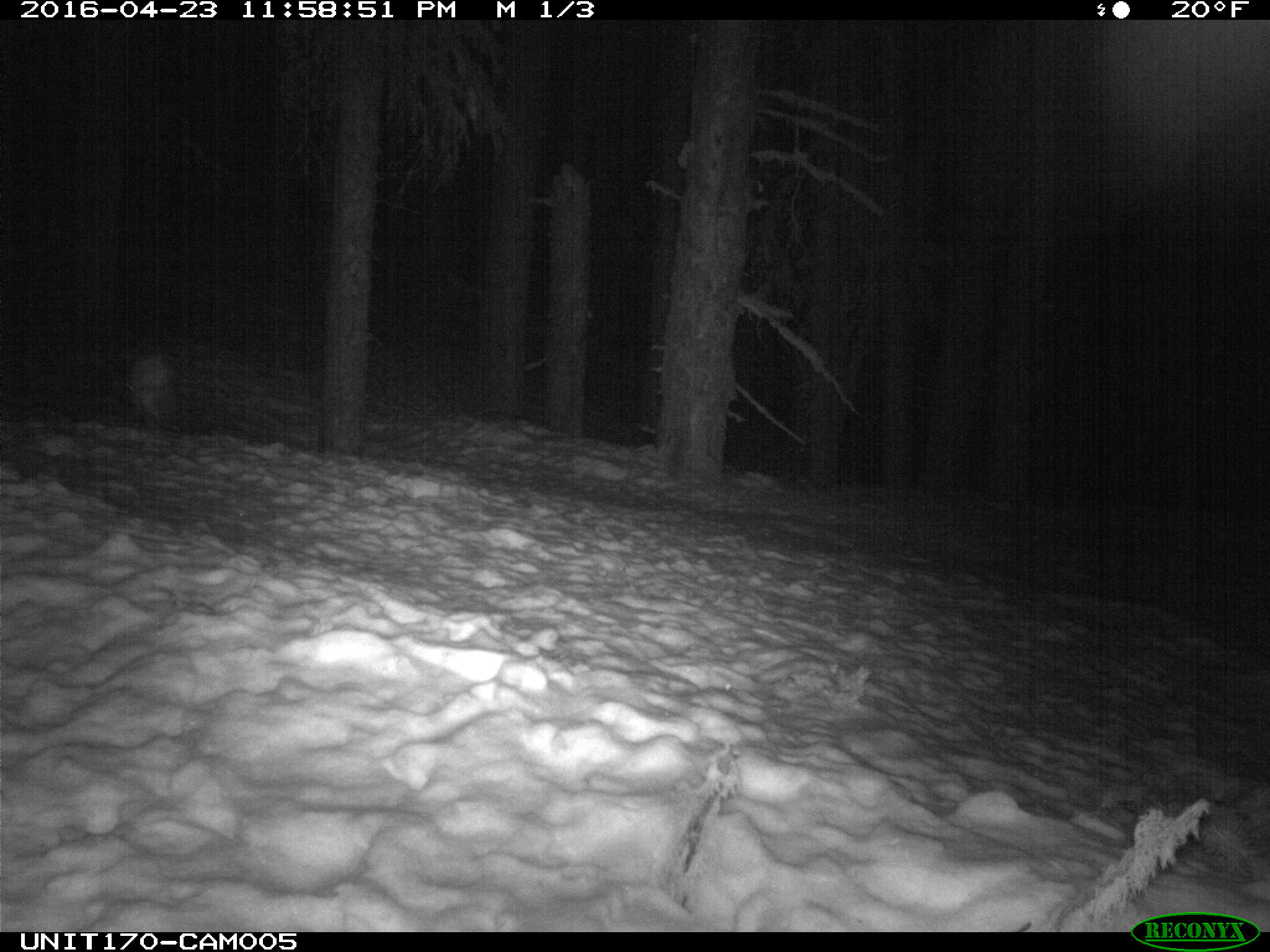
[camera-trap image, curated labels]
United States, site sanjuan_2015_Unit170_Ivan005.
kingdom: Animalia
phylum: Chordata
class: Mammalia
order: Lagomorpha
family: Leporidae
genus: Lepus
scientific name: Lepus americanus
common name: snowshoe hare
Lepus americanus (snowshoe hare).